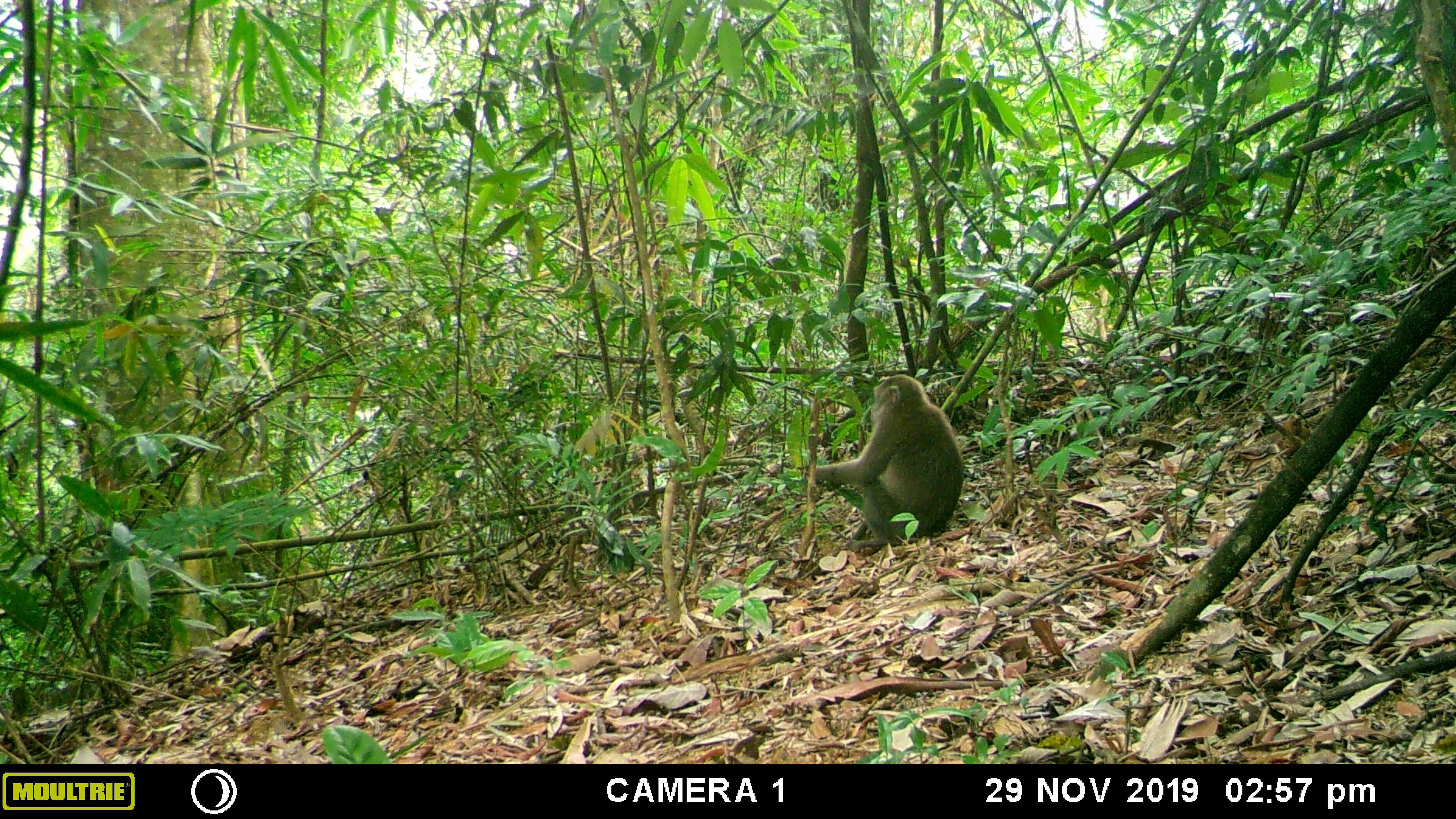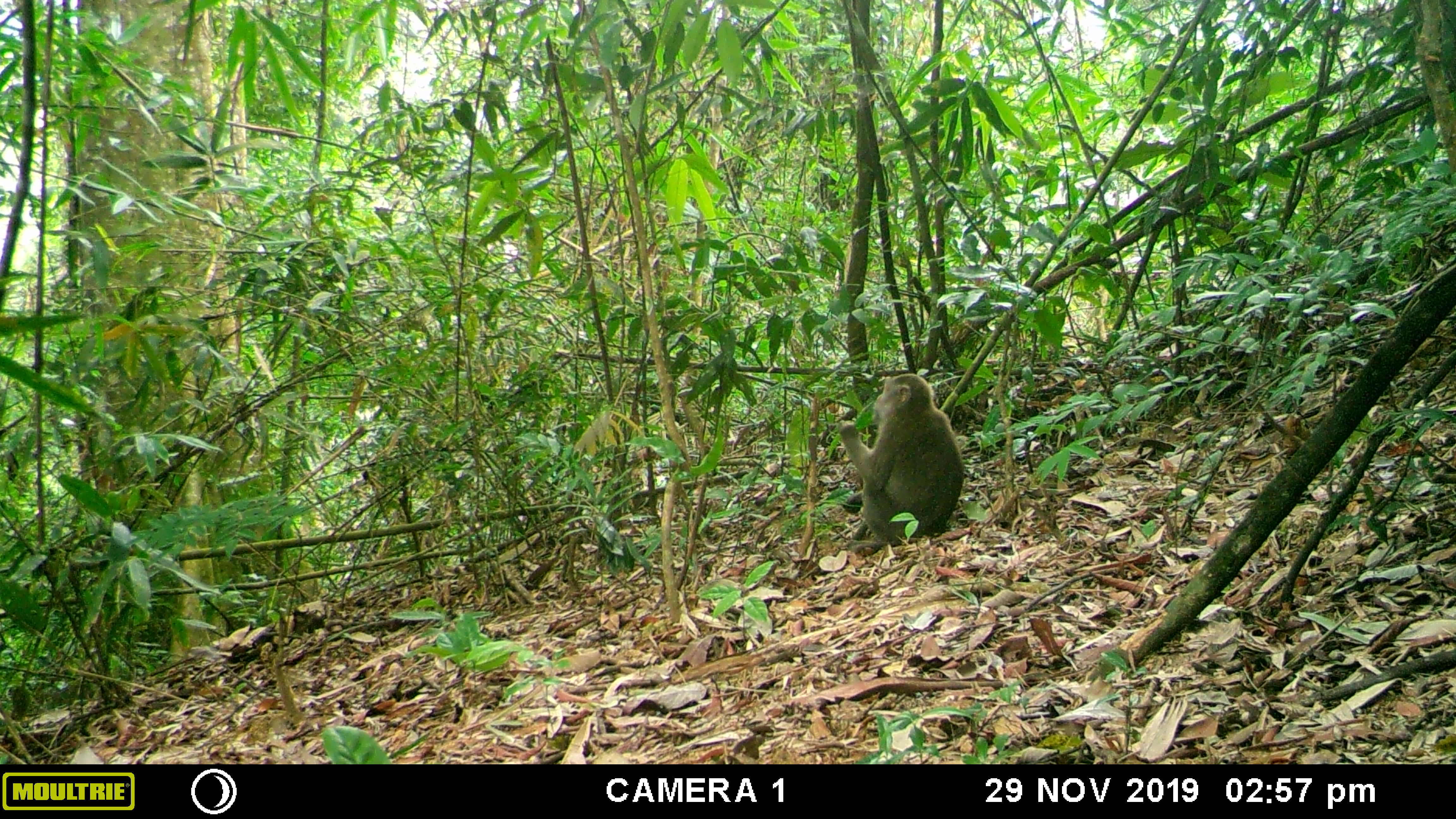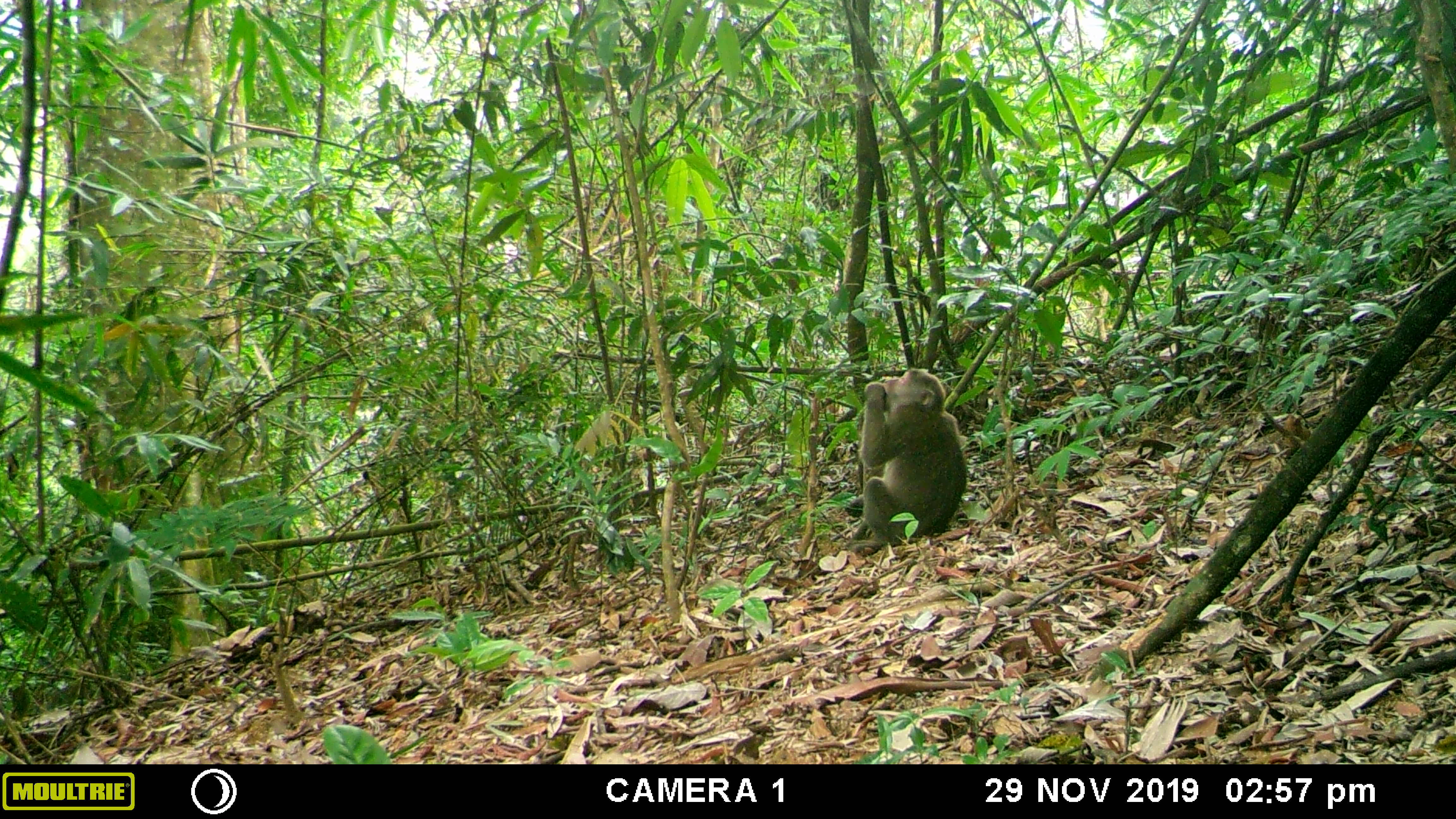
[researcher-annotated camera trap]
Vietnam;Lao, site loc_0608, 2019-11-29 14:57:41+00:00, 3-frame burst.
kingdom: Animalia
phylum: Chordata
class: Mammalia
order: Primates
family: Cercopithecidae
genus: Macaca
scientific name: Macaca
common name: macaques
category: assam or rhesus macaque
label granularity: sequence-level